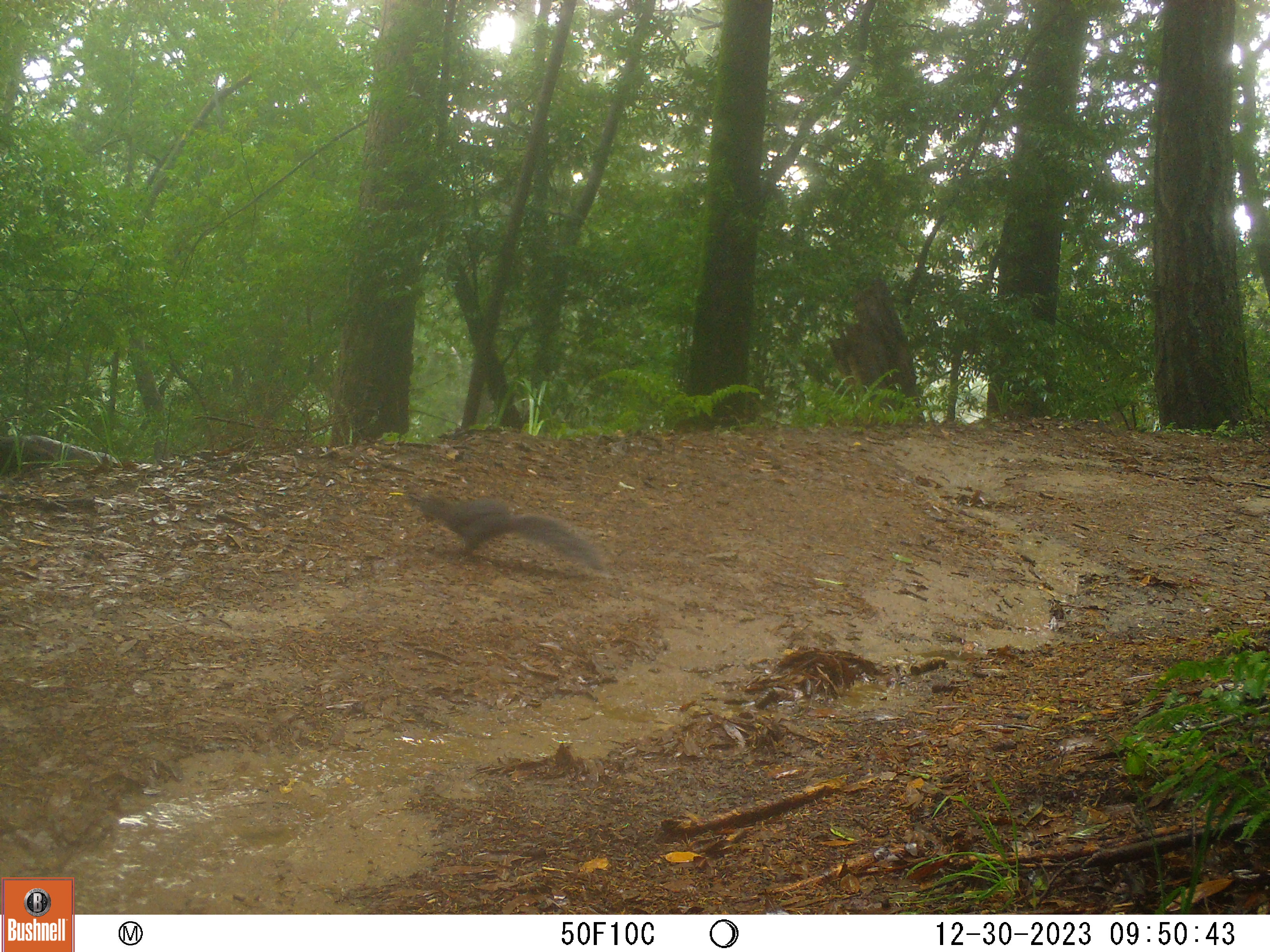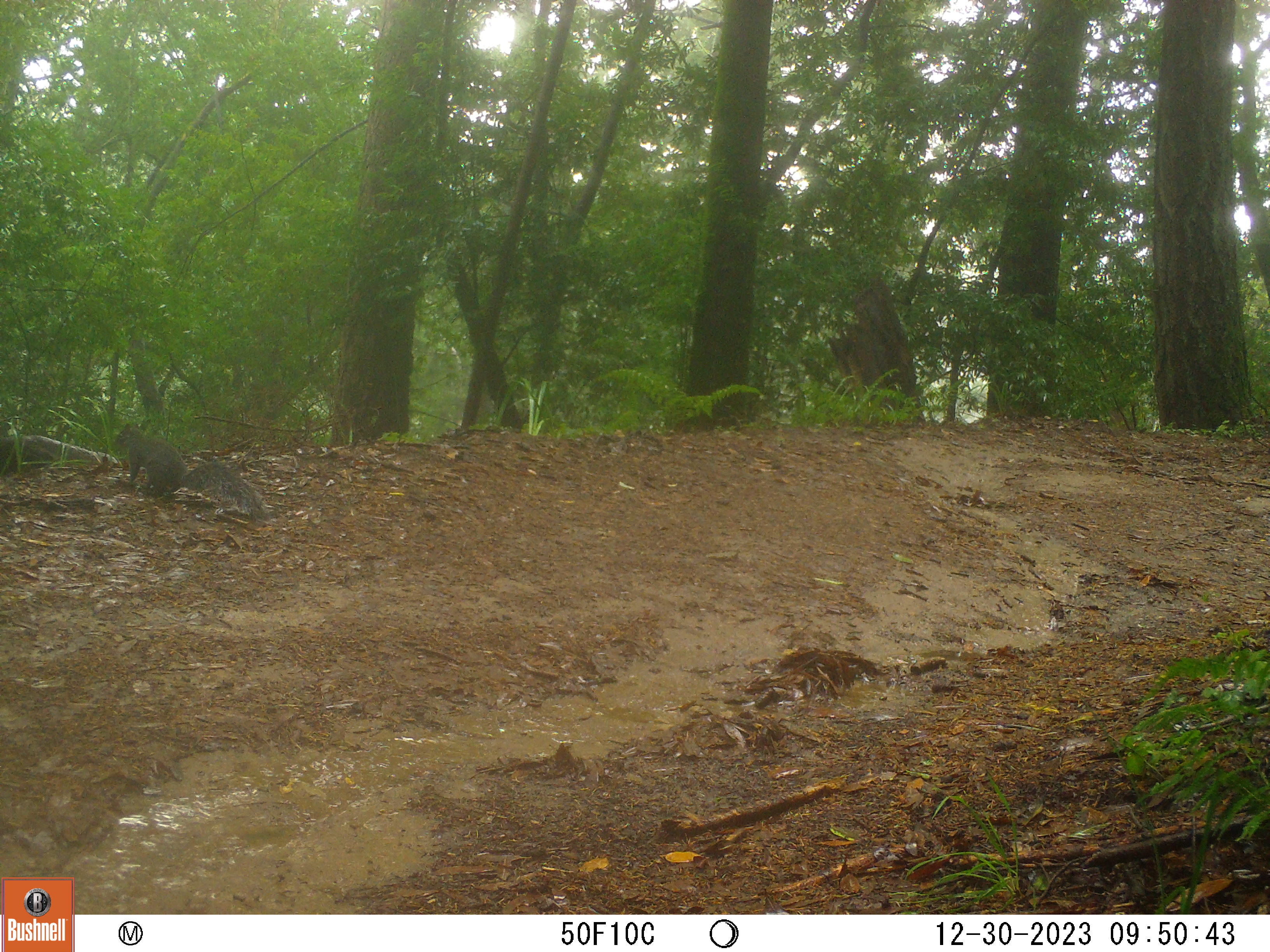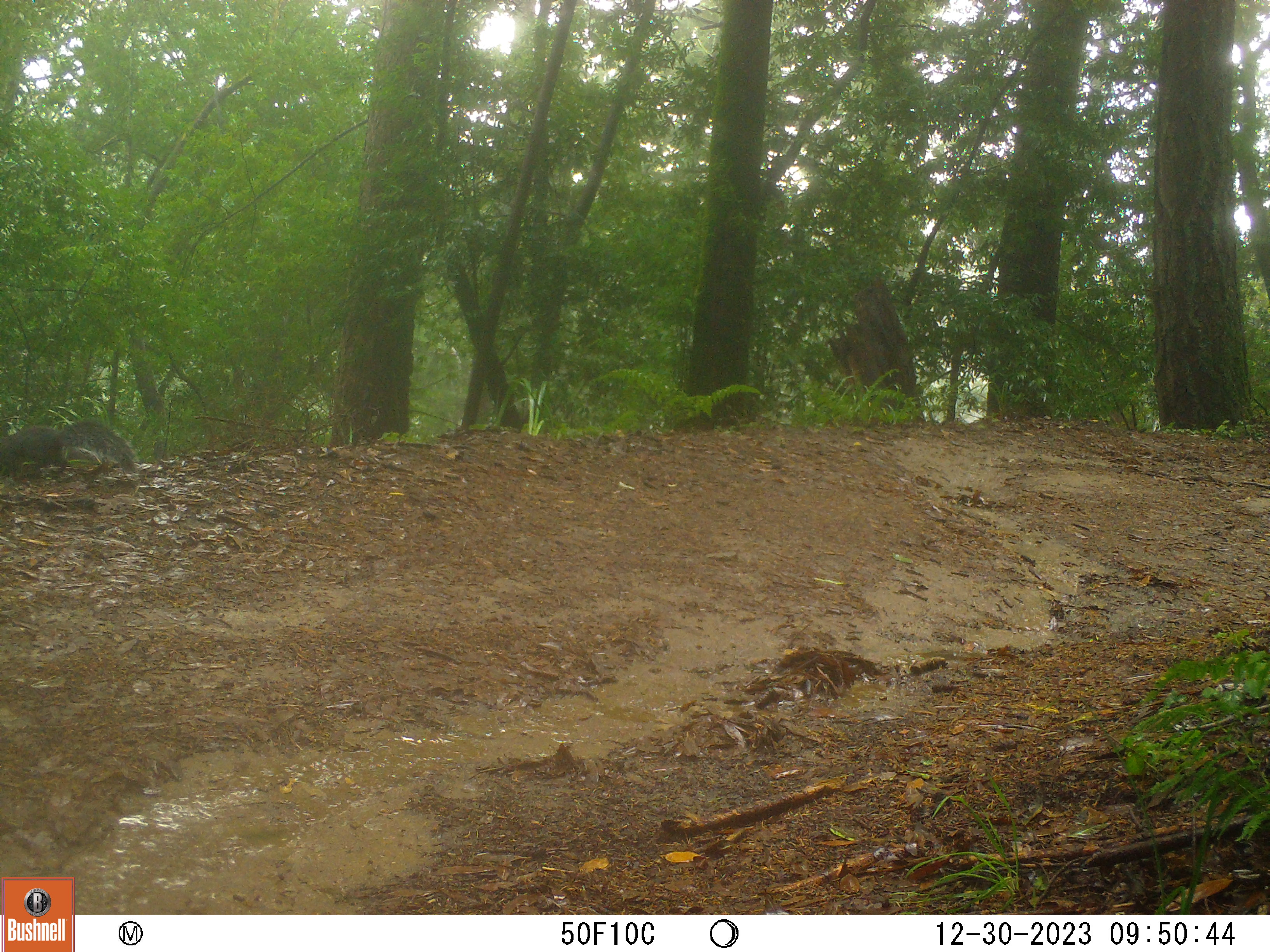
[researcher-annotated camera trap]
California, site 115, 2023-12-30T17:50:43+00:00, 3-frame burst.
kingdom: Animalia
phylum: Chordata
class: Mammalia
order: Rodentia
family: Sciuridae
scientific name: Sciuridae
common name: squirrel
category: unknown squirrel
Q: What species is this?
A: Unknown squirrel (squirrel) (Sciuridae).